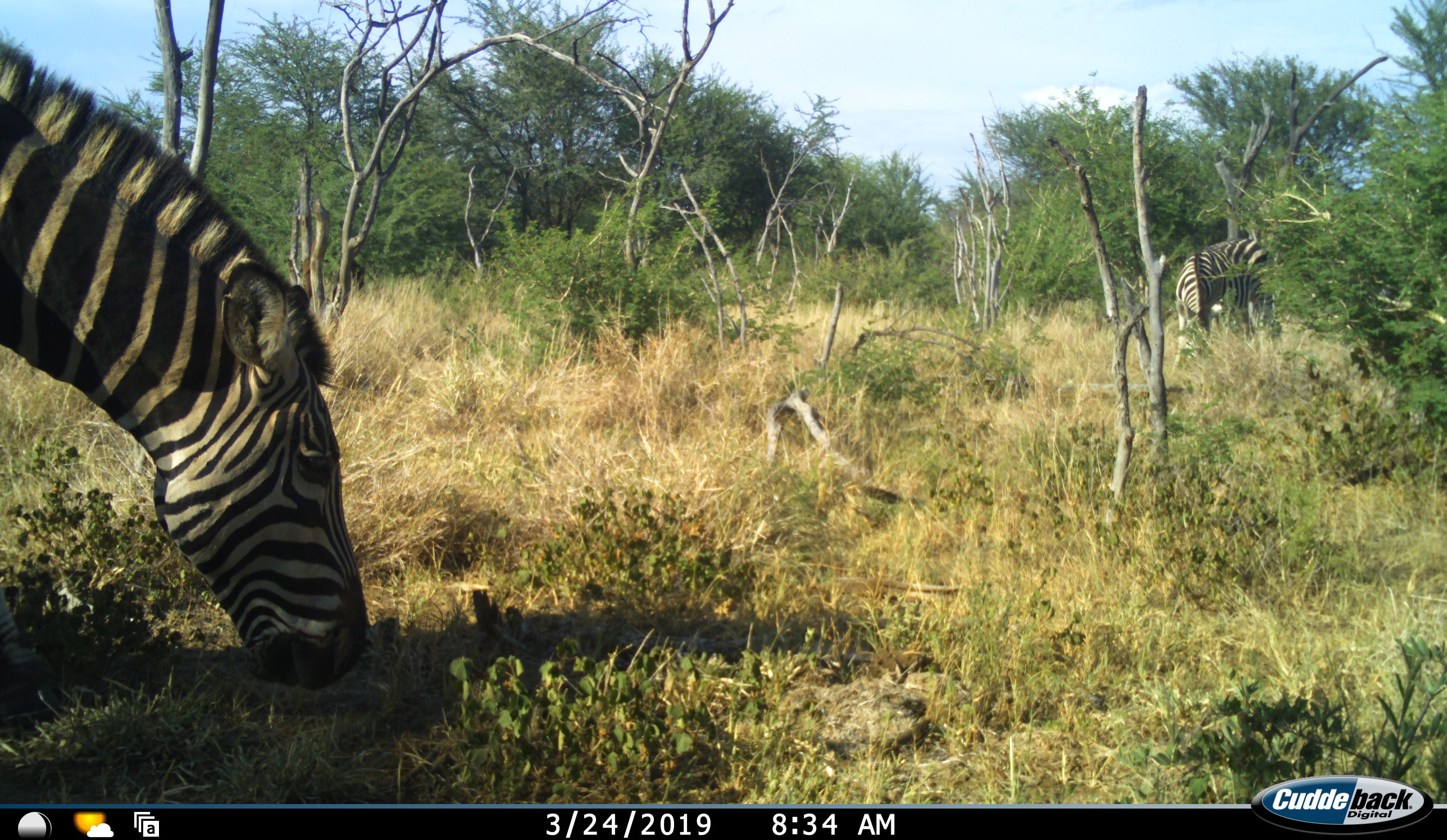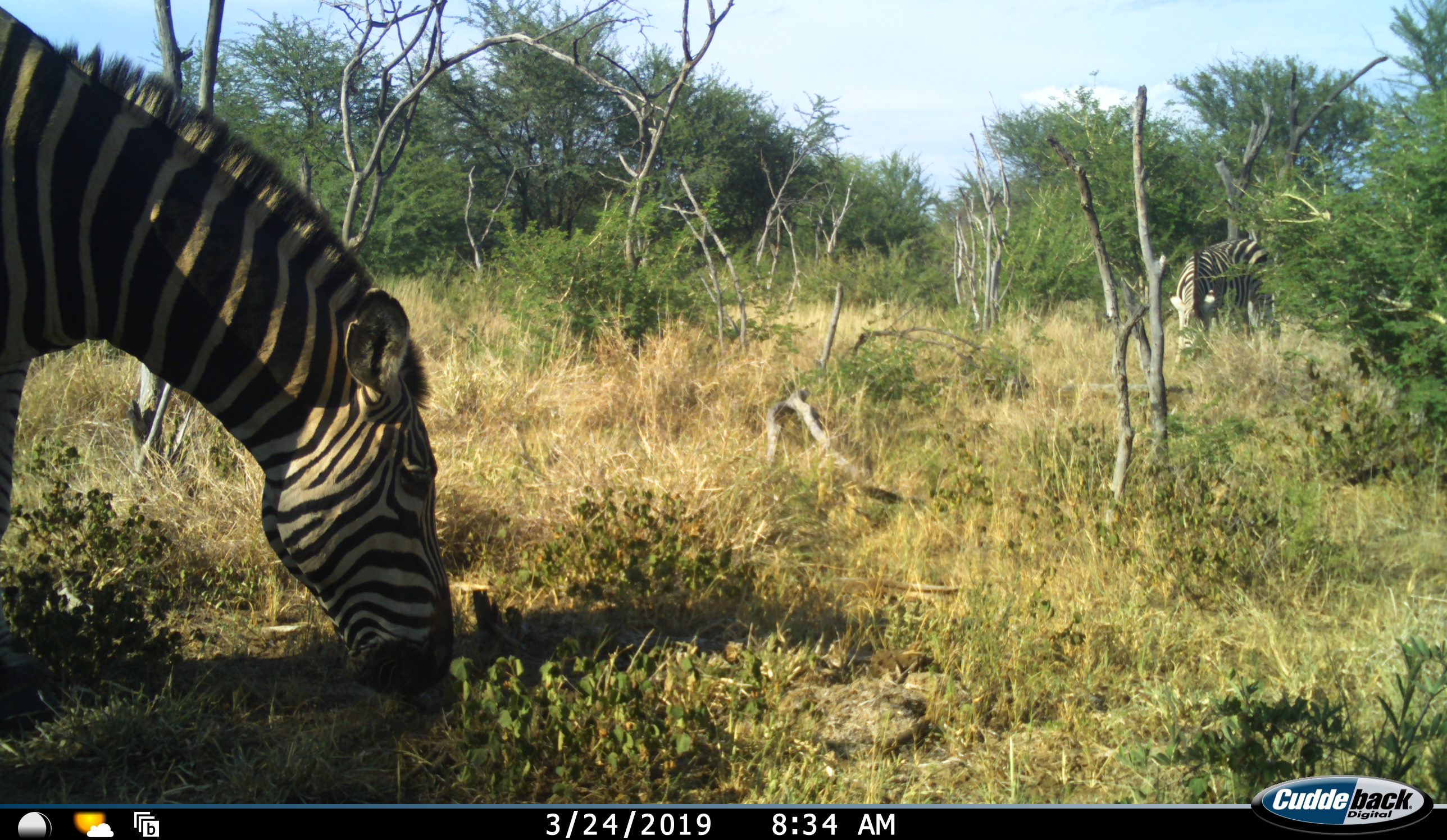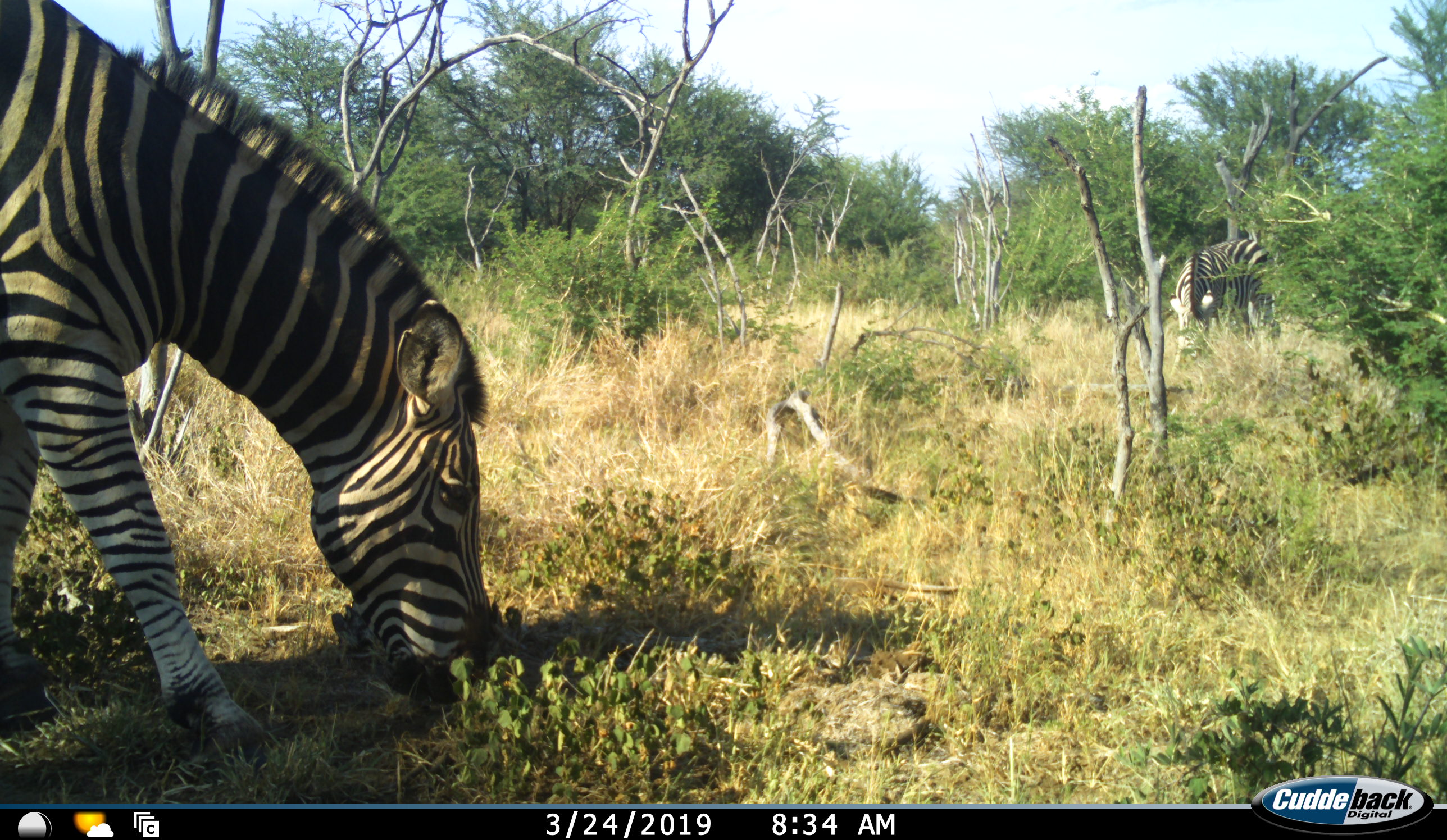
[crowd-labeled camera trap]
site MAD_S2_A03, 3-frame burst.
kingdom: Animalia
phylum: Chordata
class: Mammalia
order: Perissodactyla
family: Equidae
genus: Equus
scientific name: Equus quagga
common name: plains zebra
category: zebraplains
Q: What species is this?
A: Zebraplains (plains zebra) (Equus quagga).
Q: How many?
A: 2.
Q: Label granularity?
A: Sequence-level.